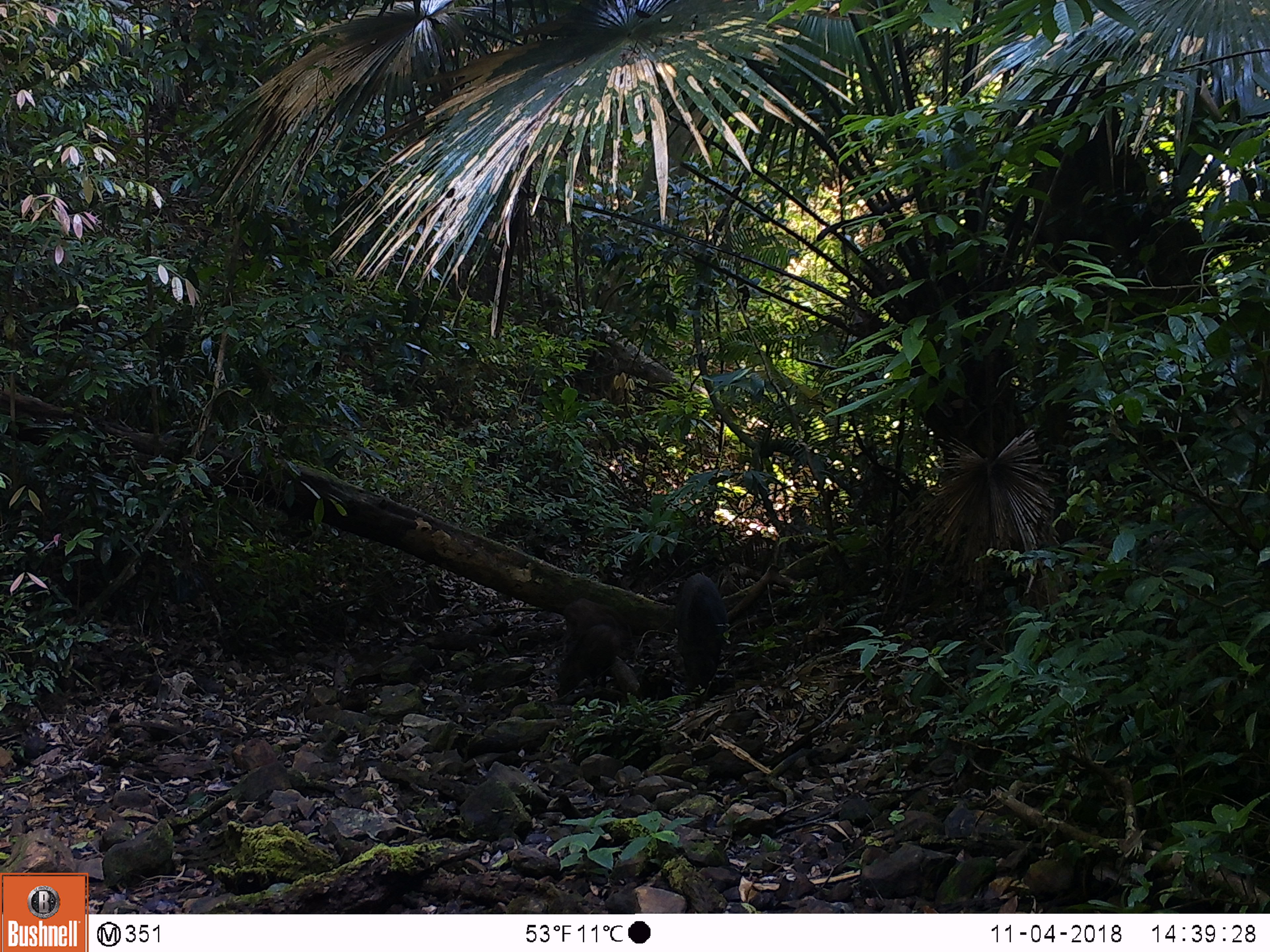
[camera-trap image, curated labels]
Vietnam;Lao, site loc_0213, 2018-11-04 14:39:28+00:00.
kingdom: Animalia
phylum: Chordata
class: Mammalia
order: Artiodactyla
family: Suidae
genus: Sus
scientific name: Sus scrofa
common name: eurasian wild pig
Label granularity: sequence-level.